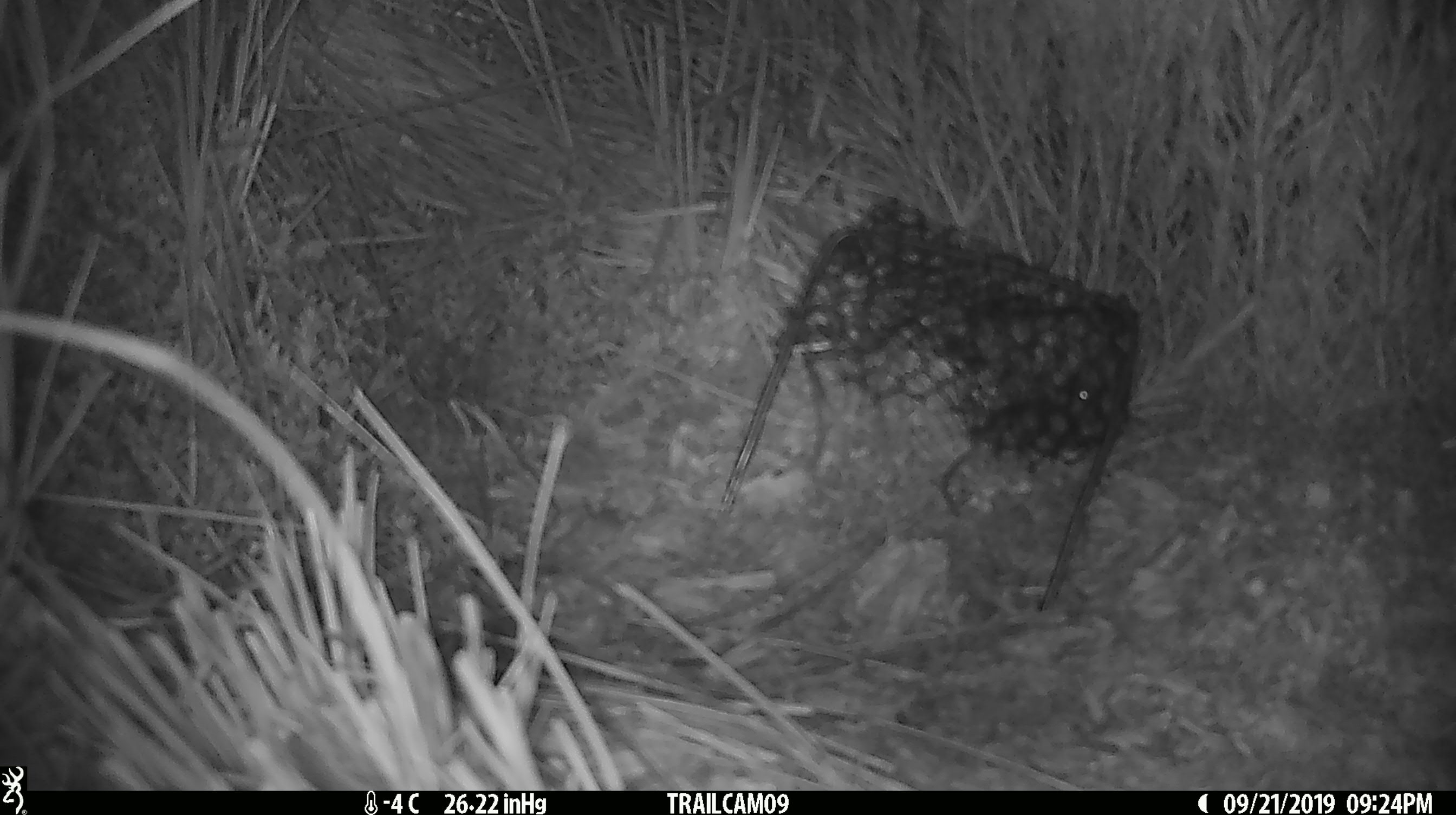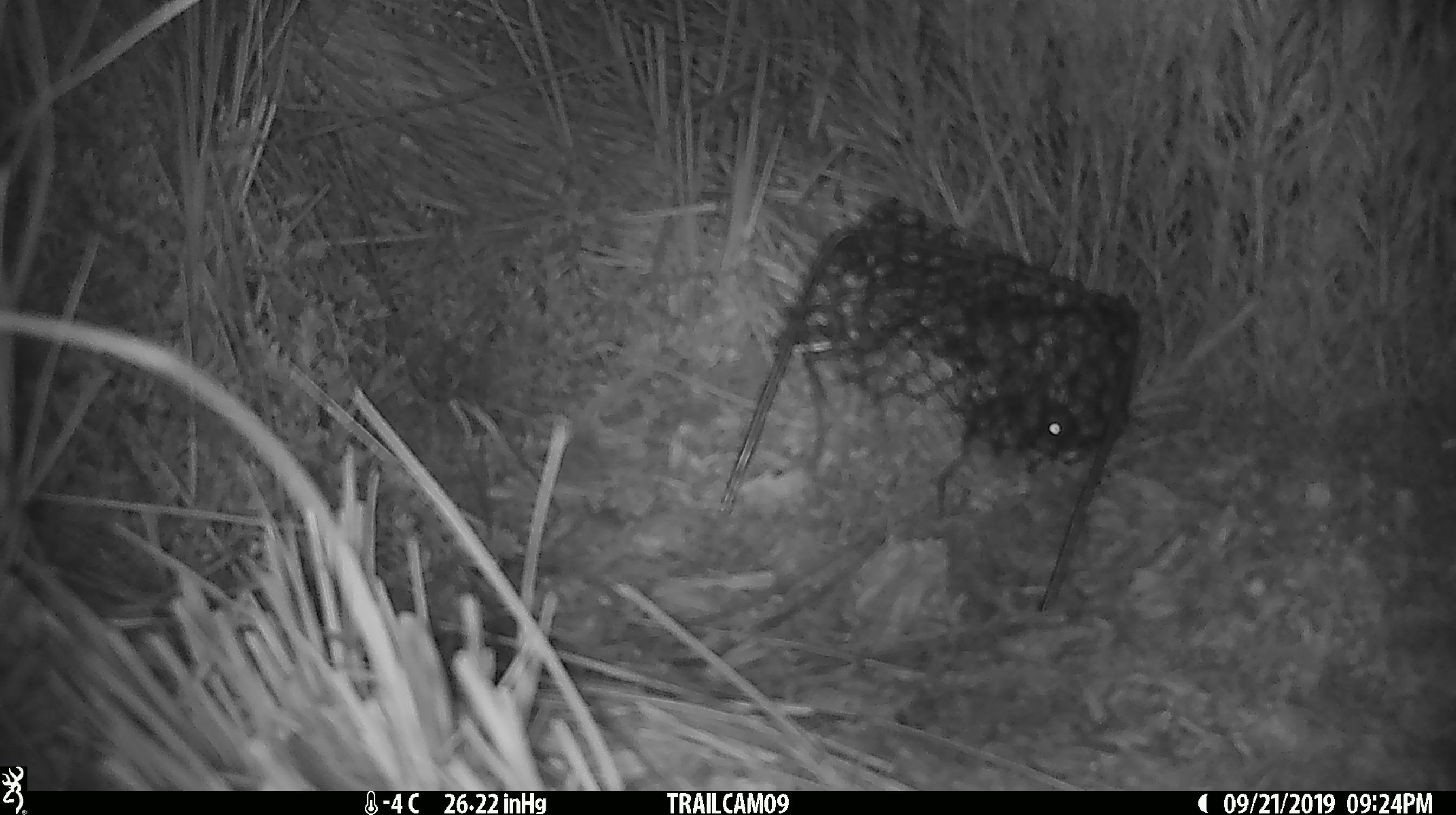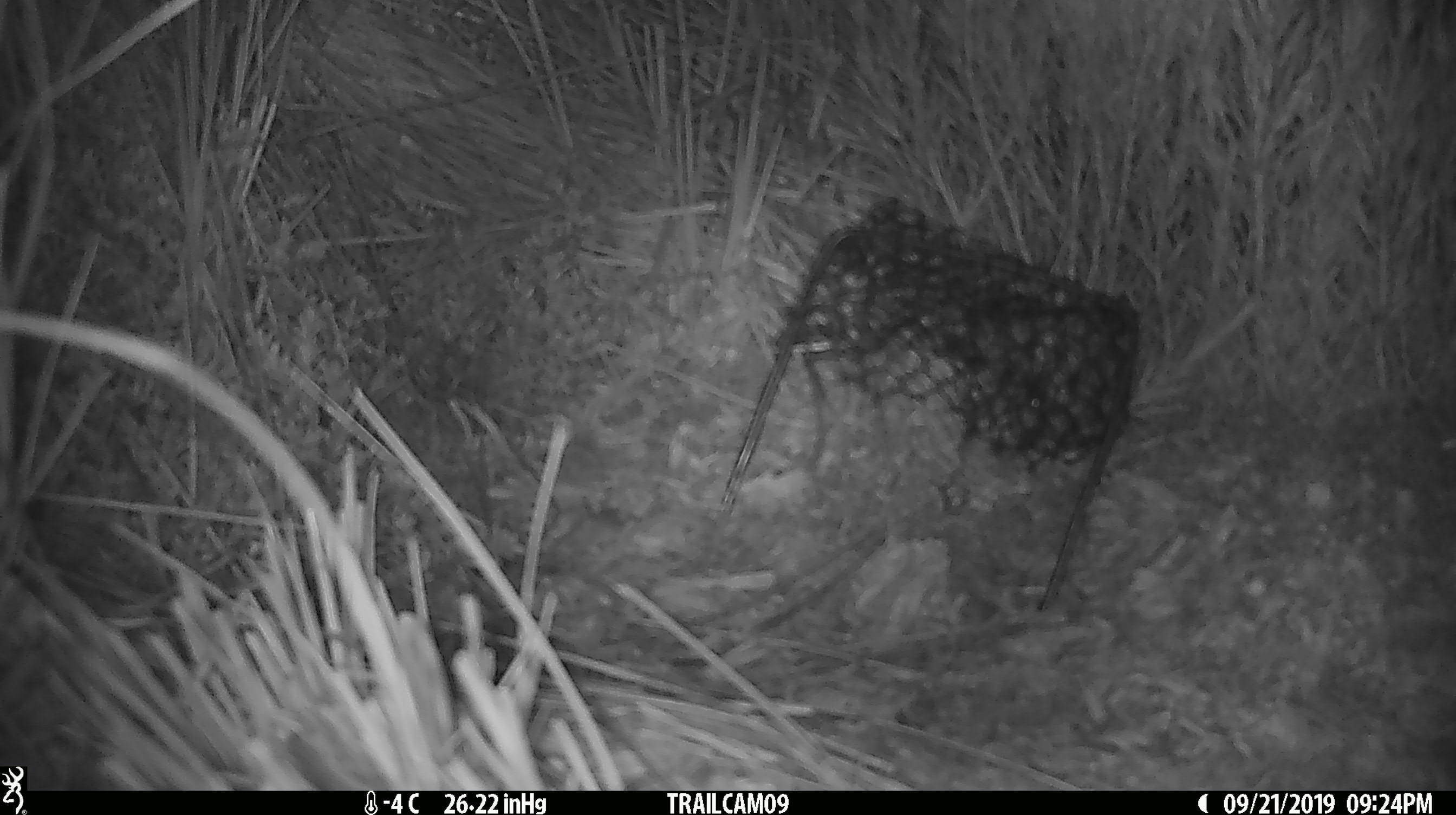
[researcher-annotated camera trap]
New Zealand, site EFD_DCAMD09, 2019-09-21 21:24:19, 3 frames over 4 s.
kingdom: Animalia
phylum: Chordata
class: Mammalia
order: Rodentia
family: Muridae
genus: Mus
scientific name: Mus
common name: mouse